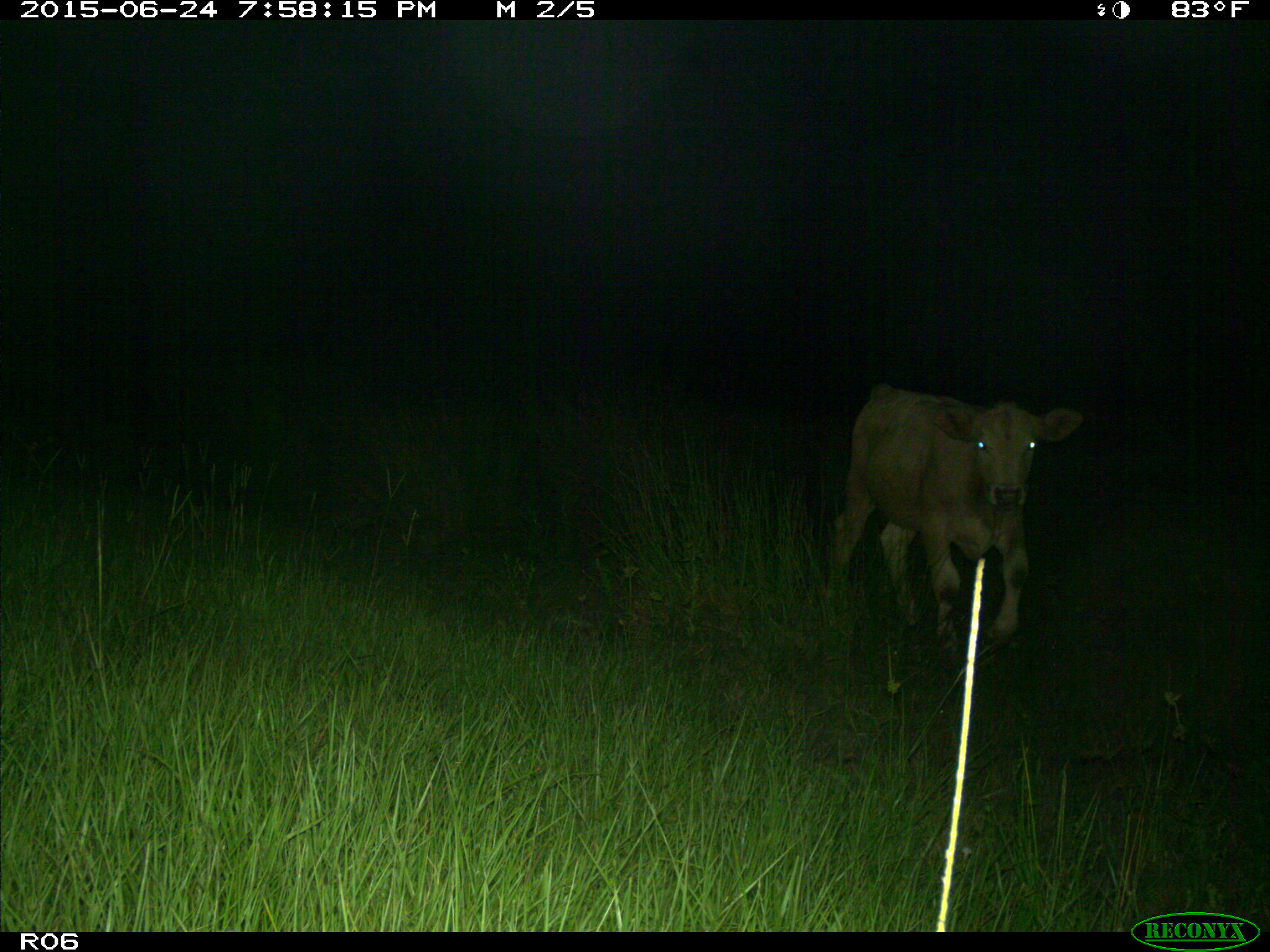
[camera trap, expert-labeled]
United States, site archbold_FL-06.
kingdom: Animalia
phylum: Chordata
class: Mammalia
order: Artiodactyla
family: Bovidae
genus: Bos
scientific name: Bos taurus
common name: domestic cow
Bos taurus (domestic cow).